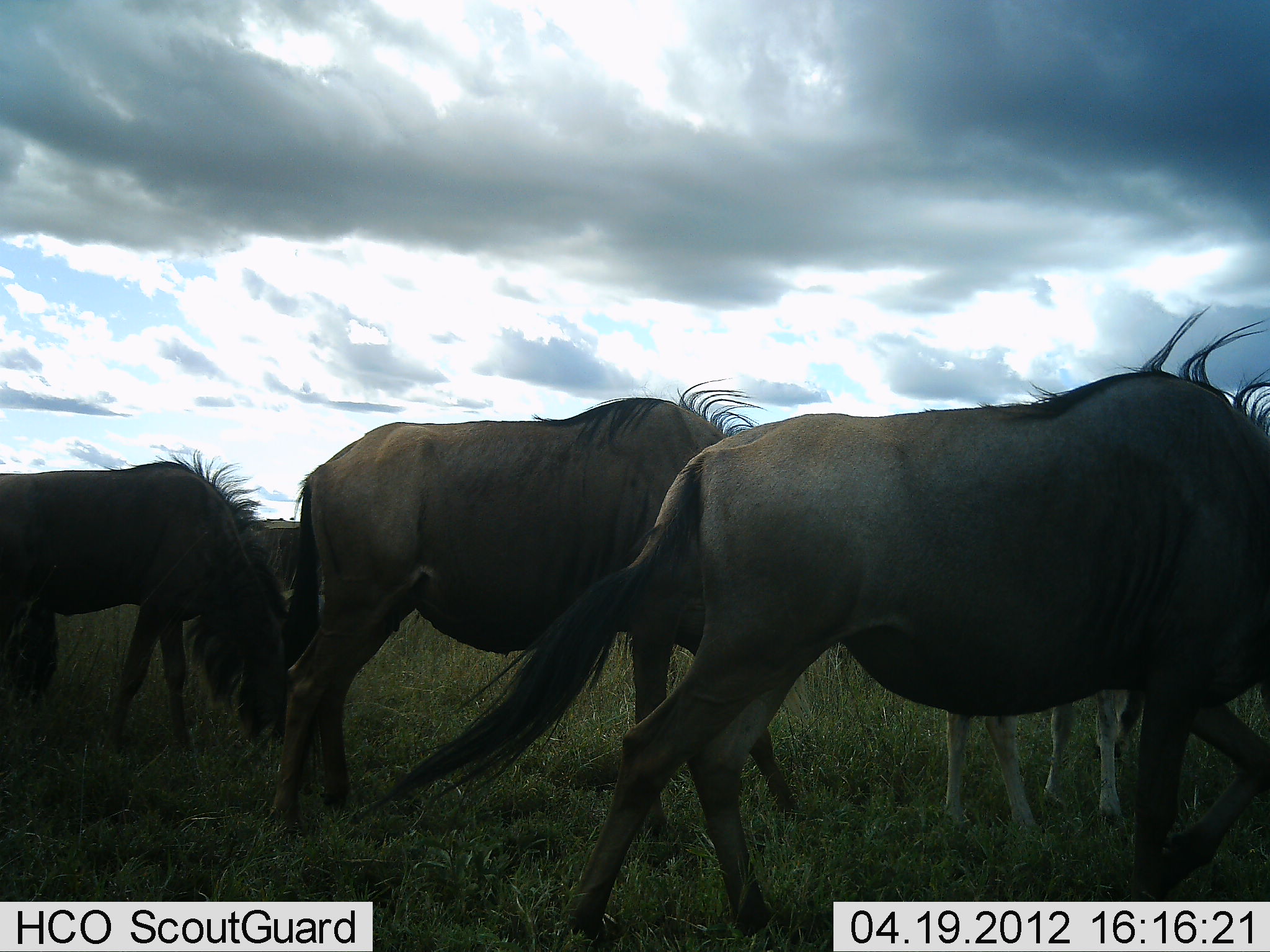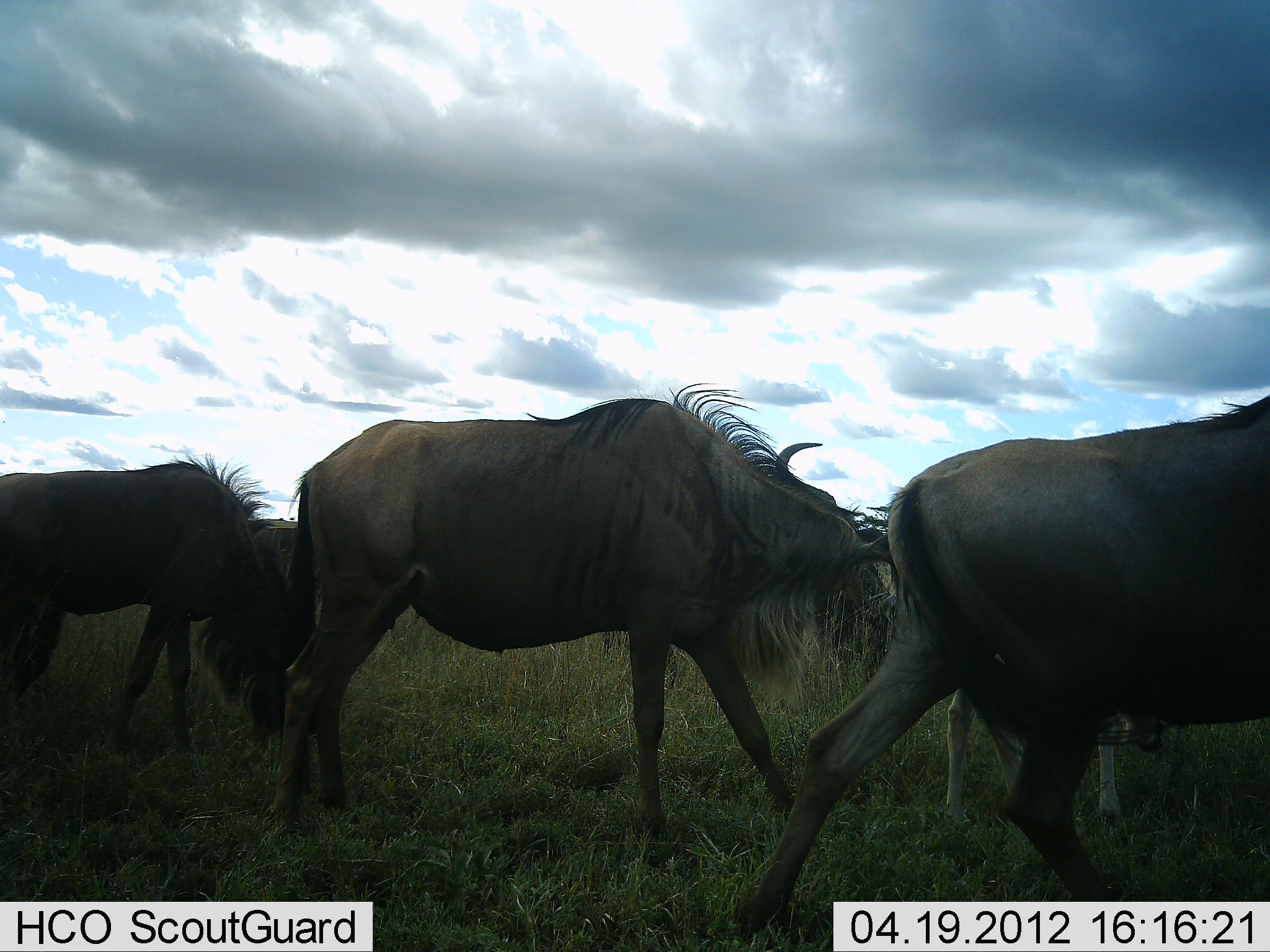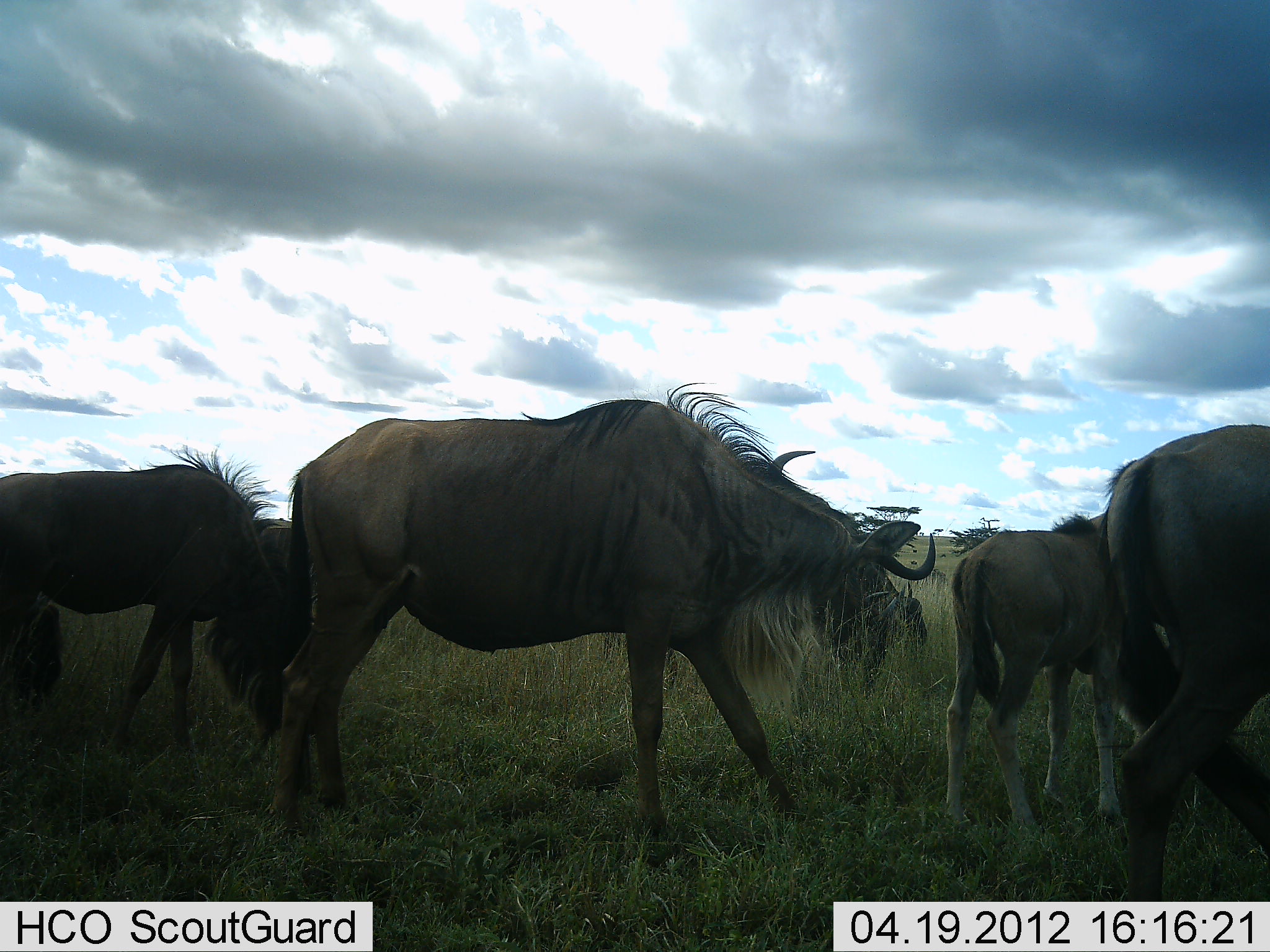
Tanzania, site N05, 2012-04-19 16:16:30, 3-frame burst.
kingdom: Animalia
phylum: Chordata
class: Mammalia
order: Artiodactyla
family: Bovidae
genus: Connochaetes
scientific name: Connochaetes taurinus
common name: blue wildebeest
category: wildebeest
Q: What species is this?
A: Wildebeest (blue wildebeest) (Connochaetes taurinus).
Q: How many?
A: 4.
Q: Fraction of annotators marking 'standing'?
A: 21%.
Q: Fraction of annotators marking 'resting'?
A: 0%.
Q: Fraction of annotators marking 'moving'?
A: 79%.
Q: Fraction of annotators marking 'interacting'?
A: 0%.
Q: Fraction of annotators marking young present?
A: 42%.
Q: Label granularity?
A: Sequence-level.